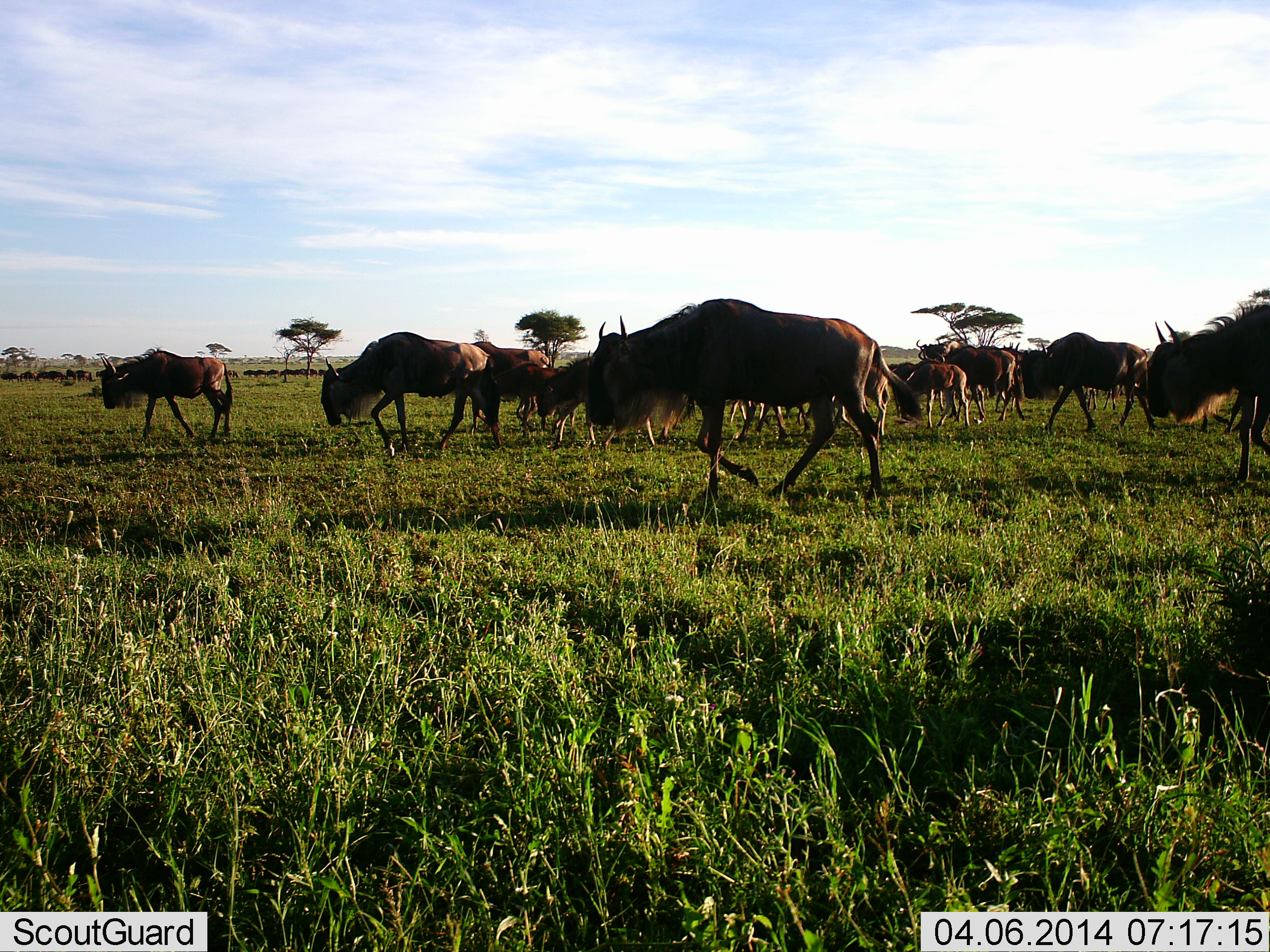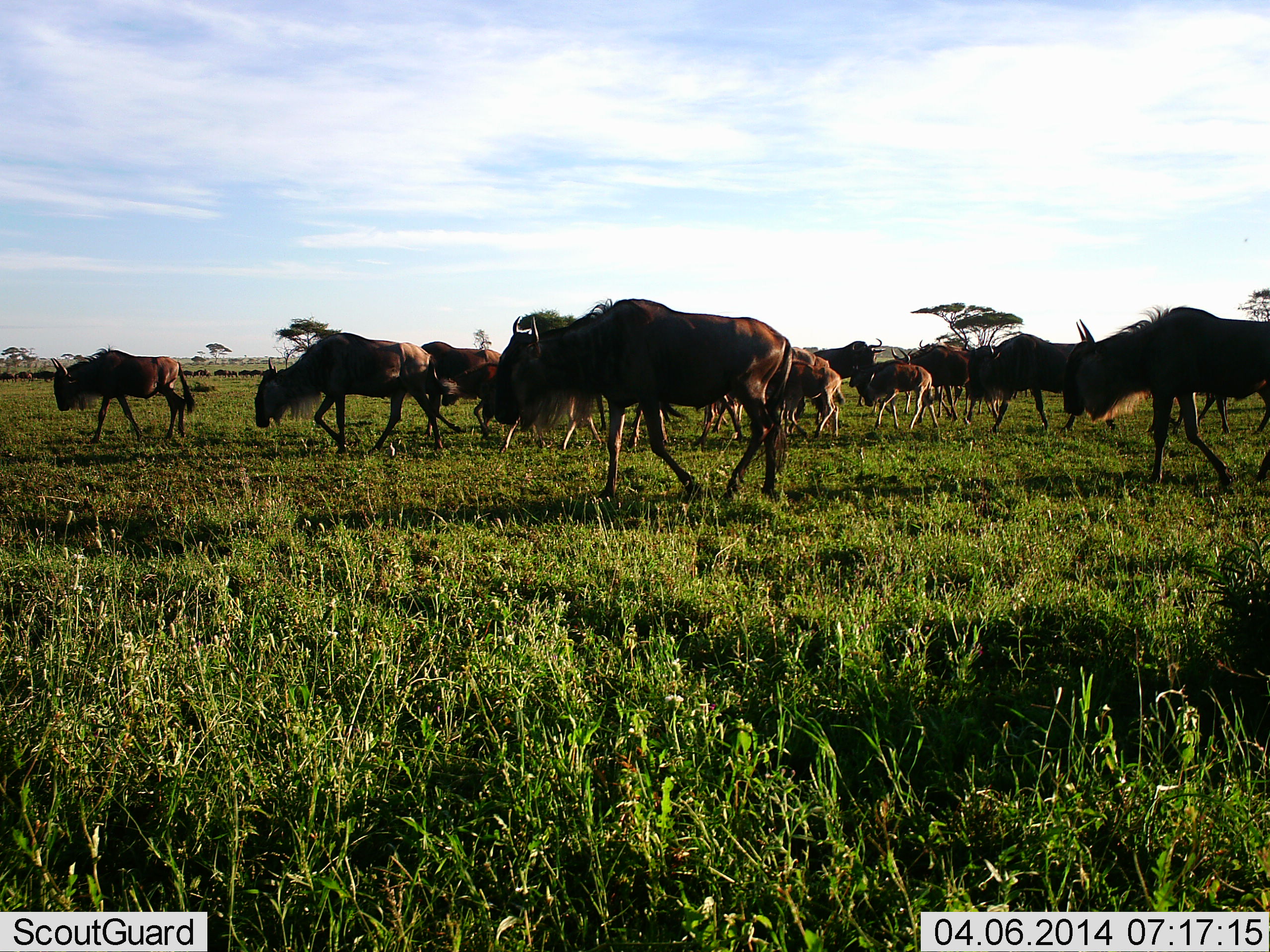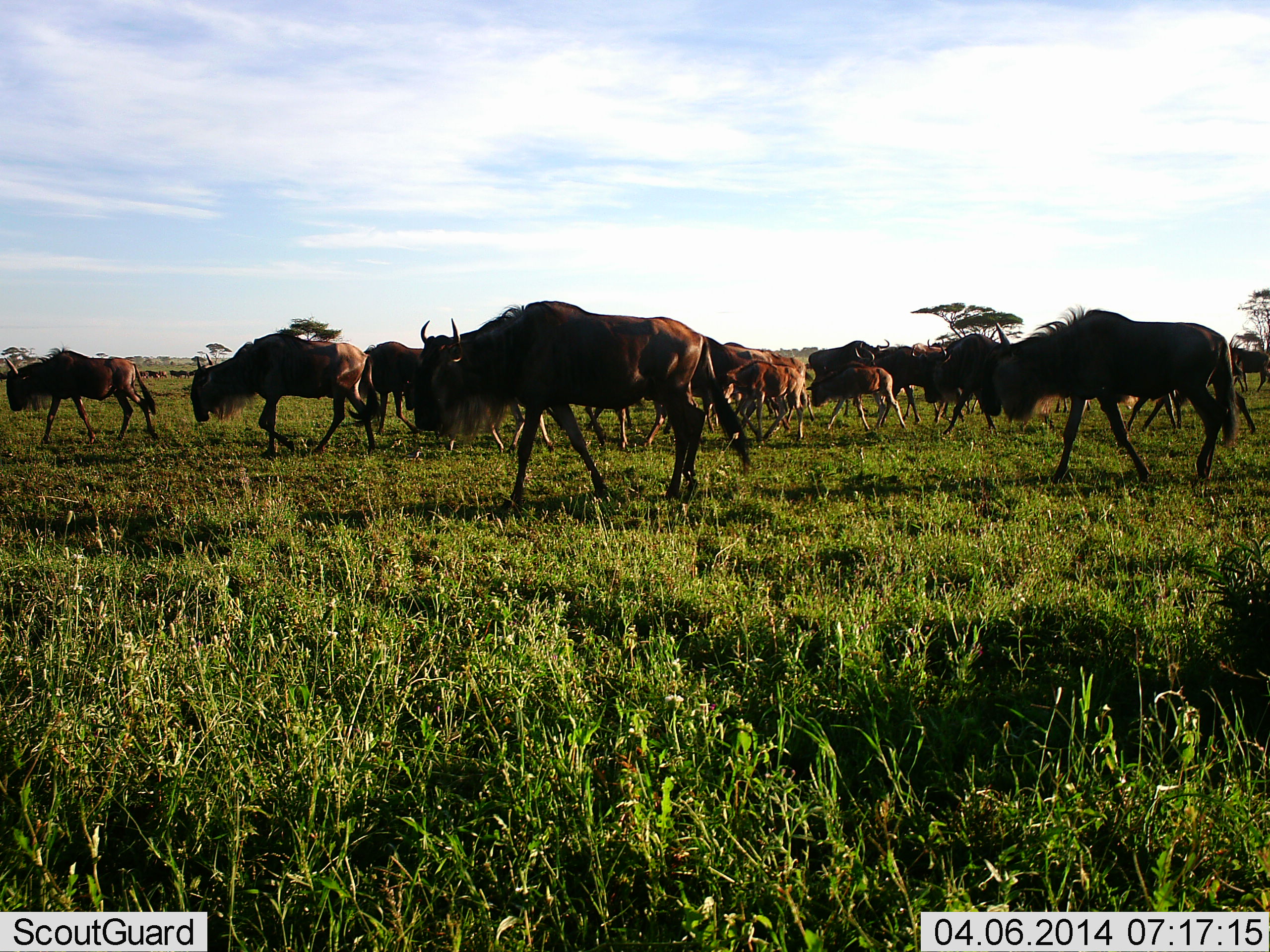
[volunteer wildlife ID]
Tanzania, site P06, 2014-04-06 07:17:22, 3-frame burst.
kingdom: Animalia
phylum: Chordata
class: Mammalia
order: Artiodactyla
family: Bovidae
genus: Connochaetes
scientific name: Connochaetes taurinus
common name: blue wildebeest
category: wildebeest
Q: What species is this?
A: Wildebeest (blue wildebeest) (Connochaetes taurinus).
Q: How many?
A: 11-50.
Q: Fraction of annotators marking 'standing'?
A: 10%.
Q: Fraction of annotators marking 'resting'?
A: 0%.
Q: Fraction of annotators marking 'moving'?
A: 100%.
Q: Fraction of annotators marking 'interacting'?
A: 10%.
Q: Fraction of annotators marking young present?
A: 70%.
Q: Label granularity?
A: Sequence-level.